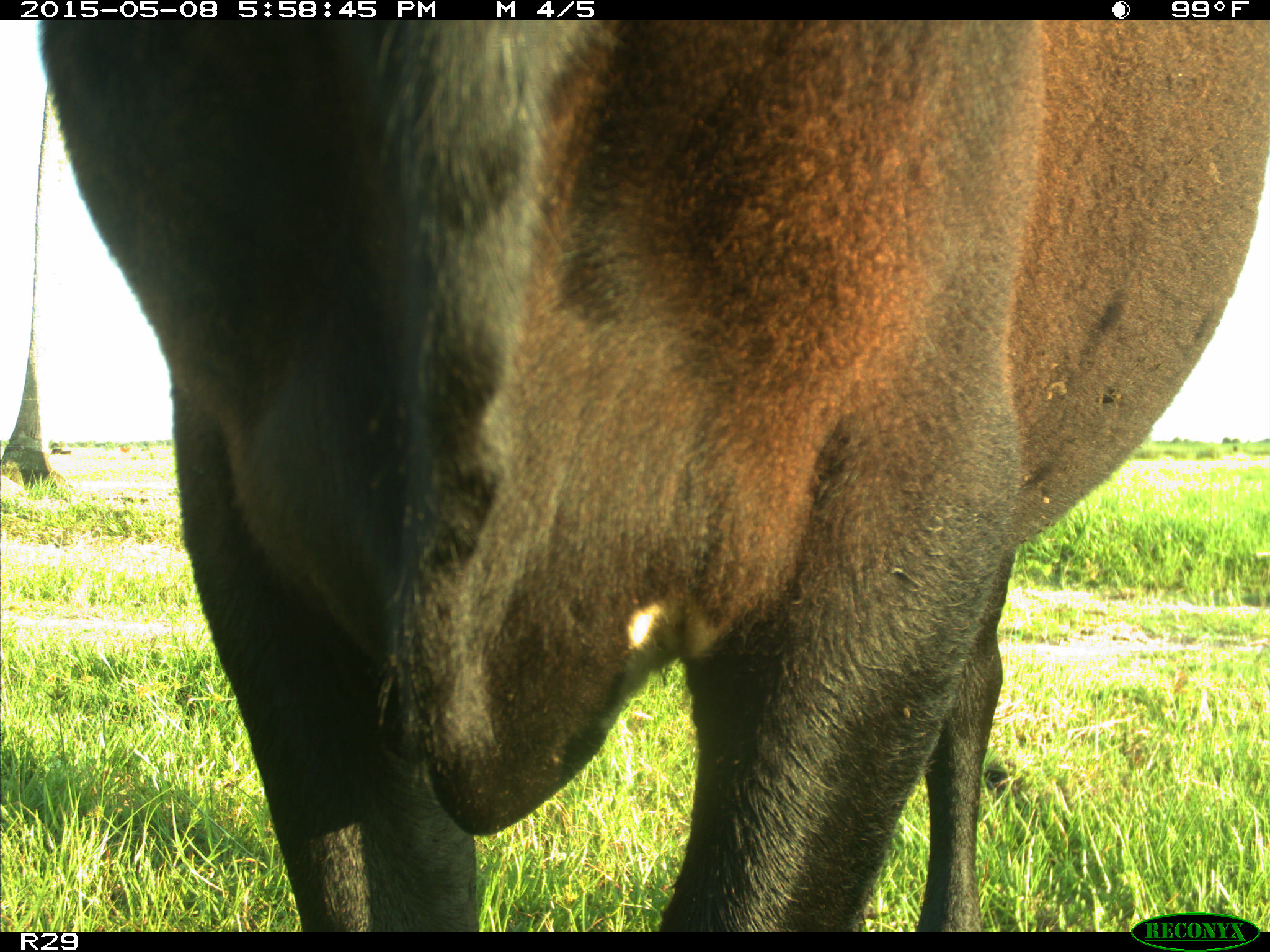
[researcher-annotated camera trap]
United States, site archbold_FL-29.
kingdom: Animalia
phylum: Chordata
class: Mammalia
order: Artiodactyla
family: Bovidae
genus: Bos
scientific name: Bos taurus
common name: domestic cow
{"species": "Bos taurus (domestic cow)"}